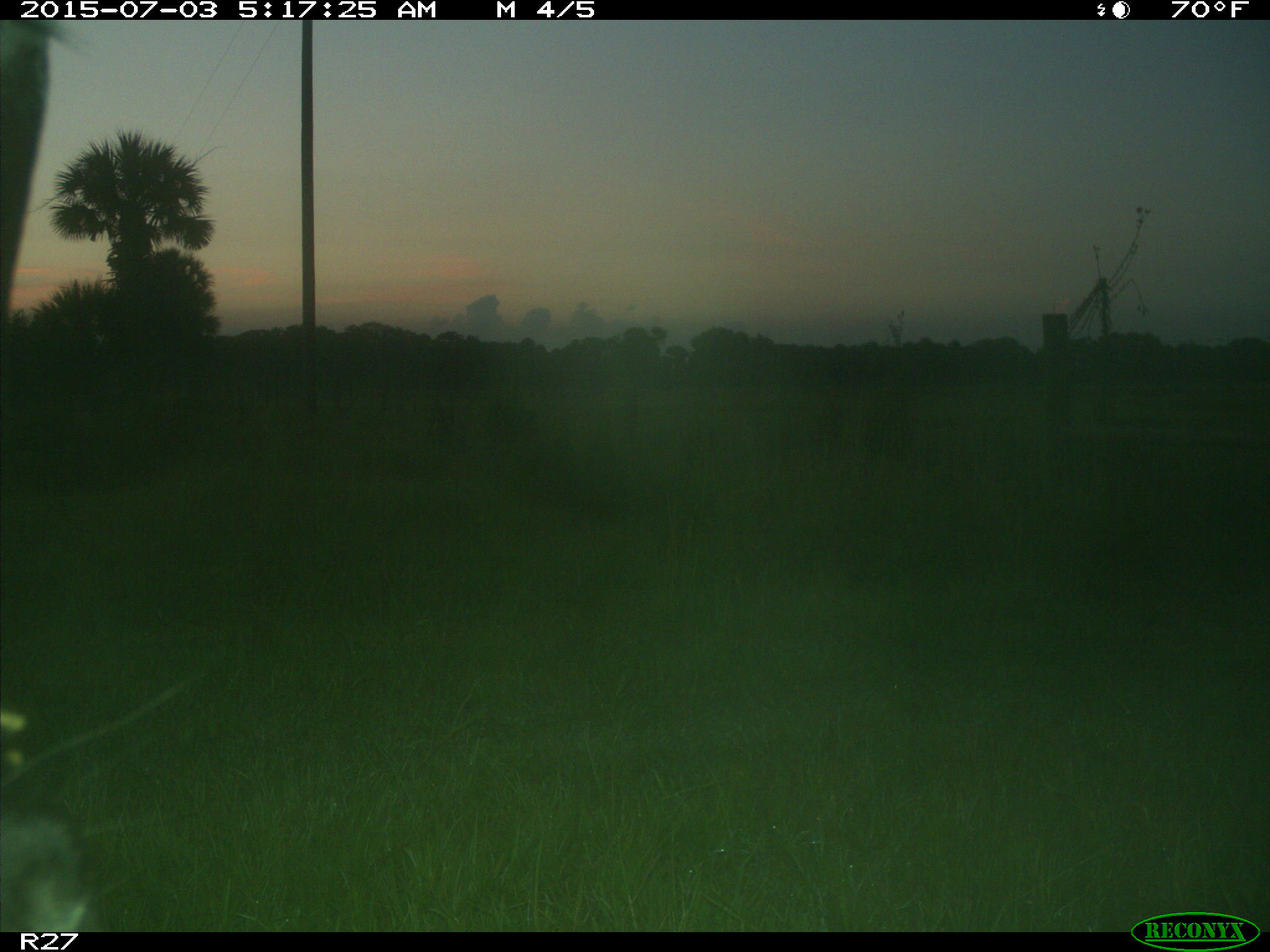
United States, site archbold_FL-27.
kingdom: Animalia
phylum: Chordata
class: Mammalia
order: Artiodactyla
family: Bovidae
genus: Bos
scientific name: Bos taurus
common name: domestic cow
Bos taurus (domestic cow).